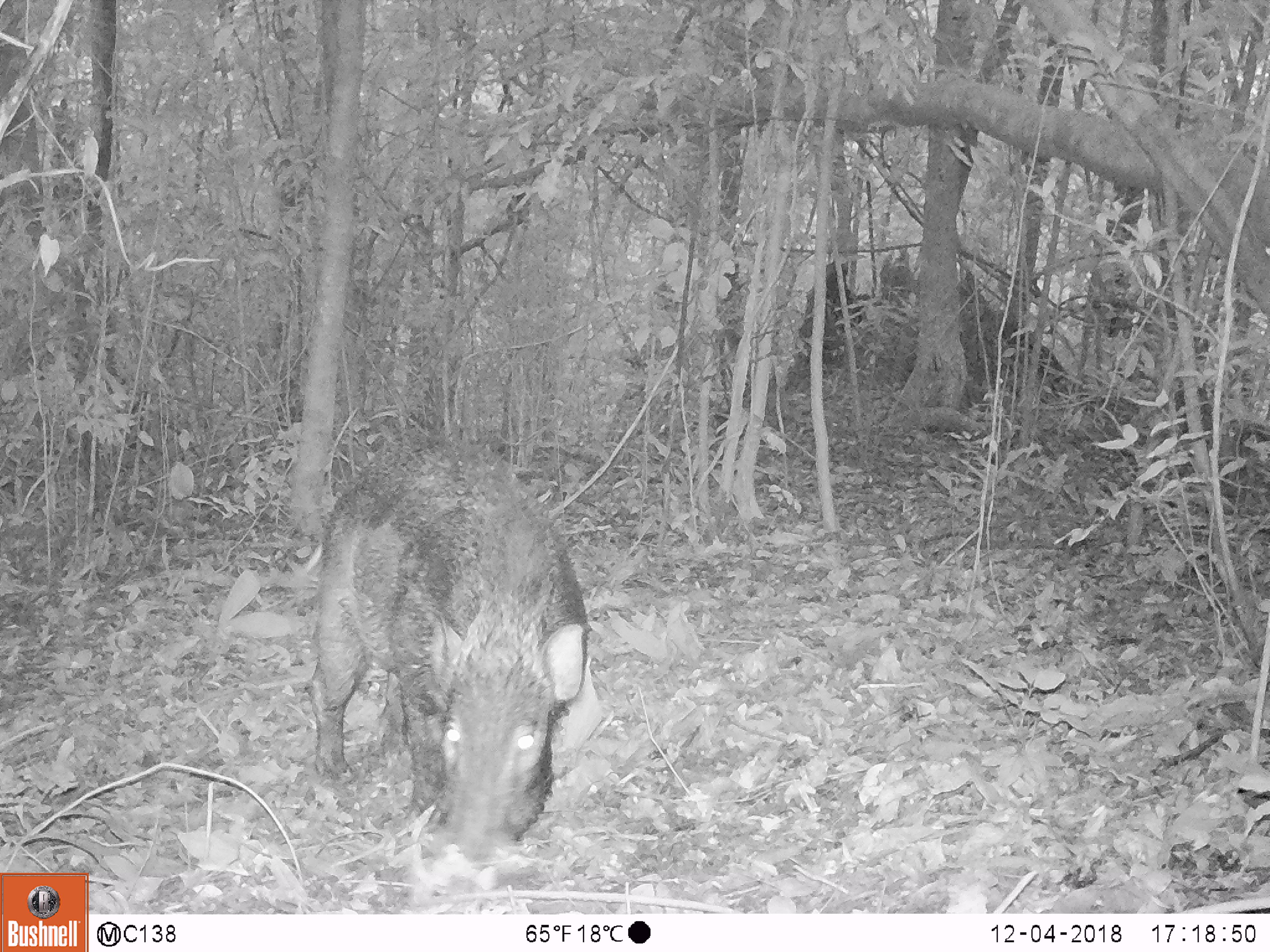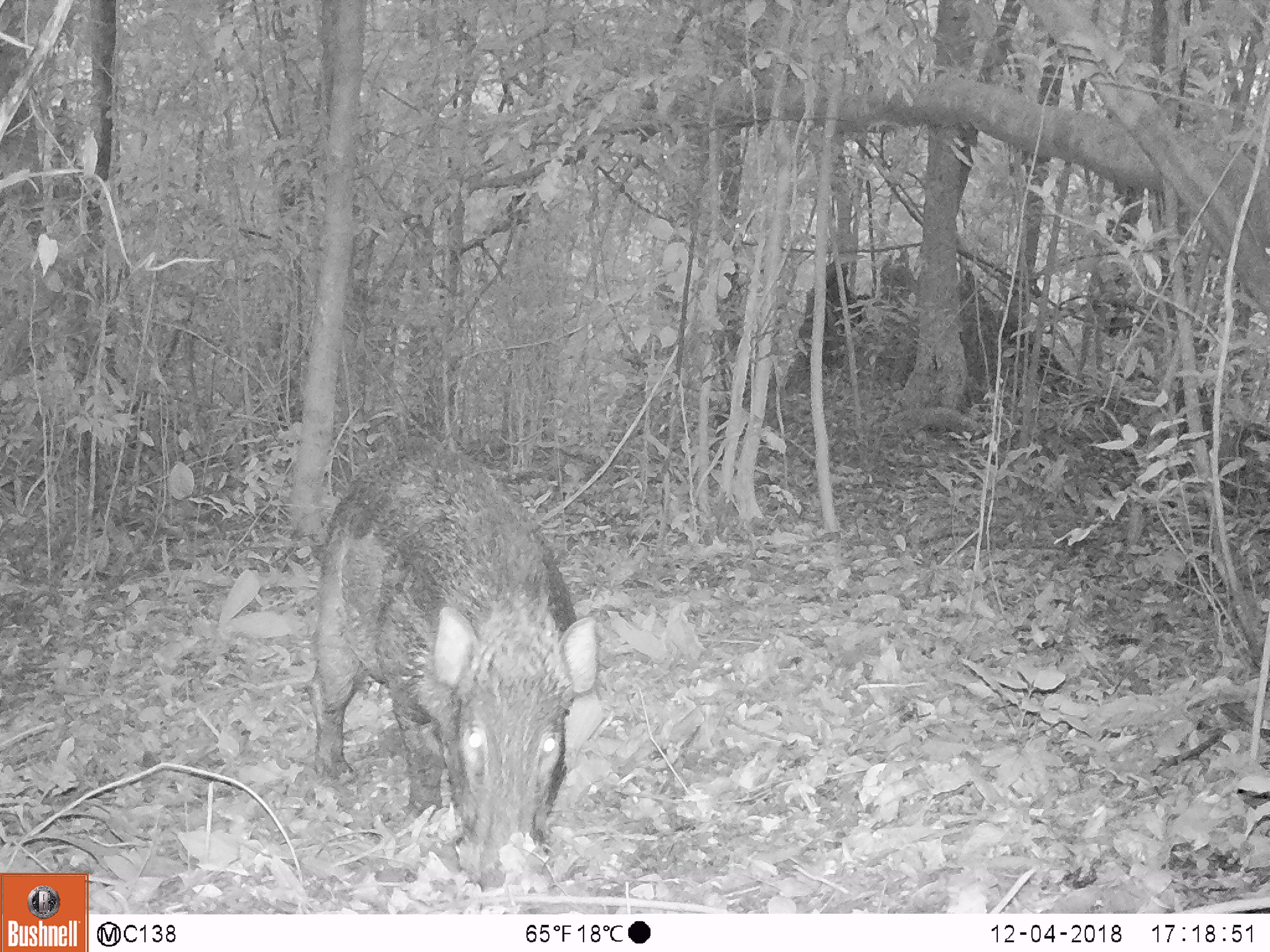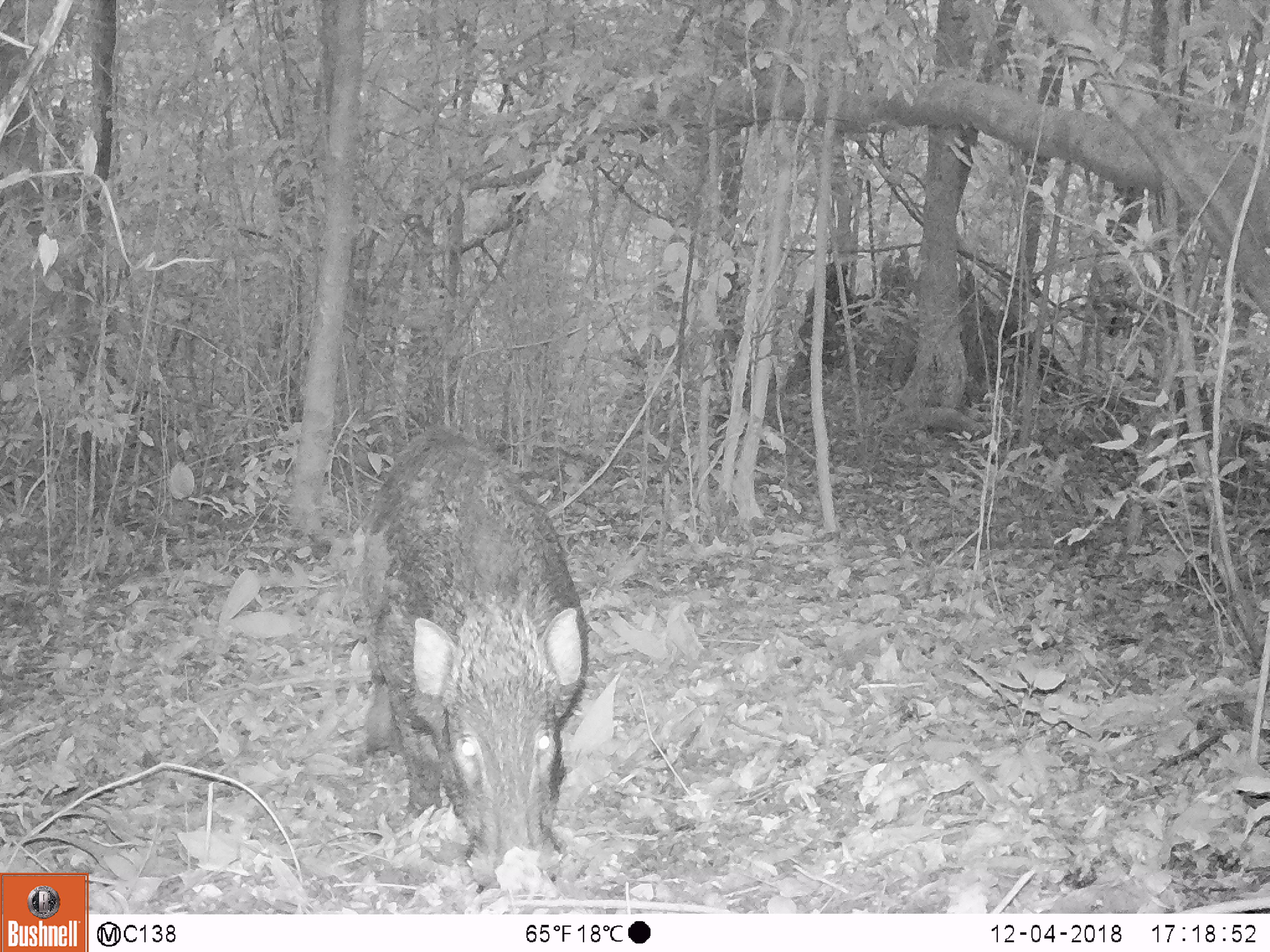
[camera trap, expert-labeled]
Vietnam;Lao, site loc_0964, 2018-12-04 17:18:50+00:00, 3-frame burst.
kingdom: Animalia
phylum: Chordata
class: Mammalia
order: Artiodactyla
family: Suidae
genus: Sus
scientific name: Sus scrofa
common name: eurasian wild pig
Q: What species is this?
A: Eurasian wild pig (Sus scrofa).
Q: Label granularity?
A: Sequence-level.